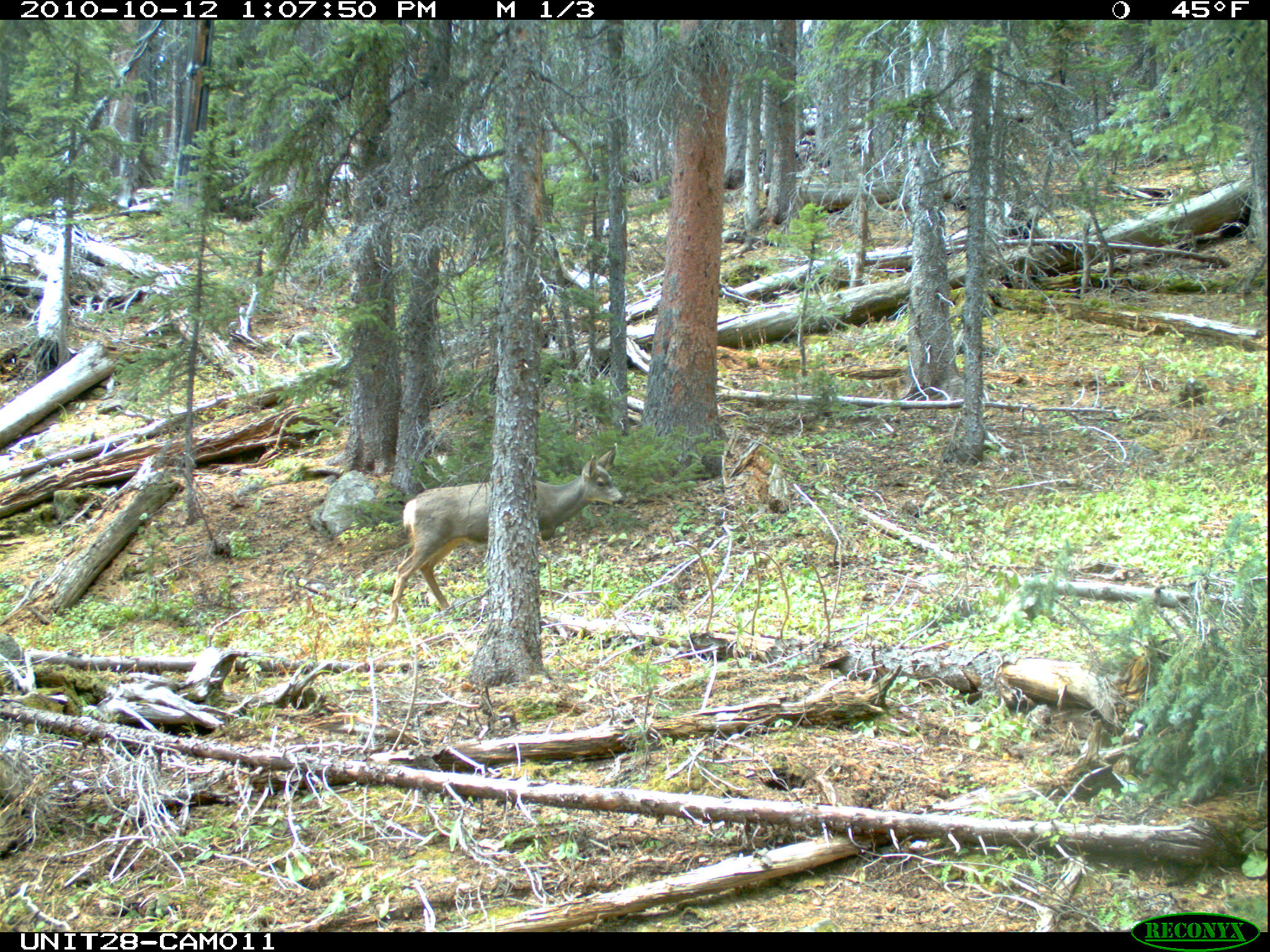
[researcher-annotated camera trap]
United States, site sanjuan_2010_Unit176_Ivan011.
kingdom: Animalia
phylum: Chordata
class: Mammalia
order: Artiodactyla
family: Cervidae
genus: Odocoileus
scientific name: Odocoileus hemionus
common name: mule deer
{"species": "Odocoileus hemionus (mule deer)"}